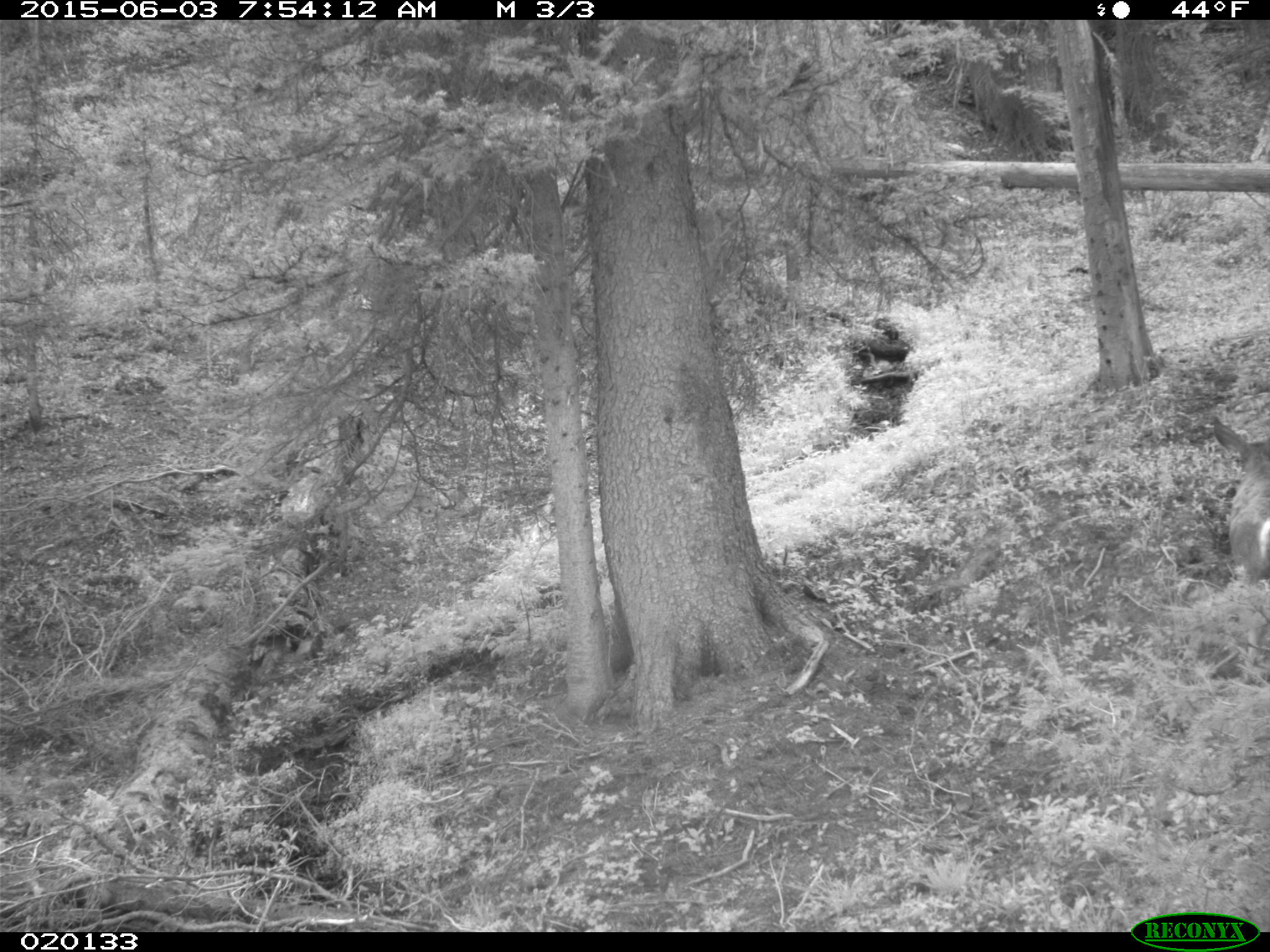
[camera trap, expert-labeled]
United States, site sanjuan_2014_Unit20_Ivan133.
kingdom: Animalia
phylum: Chordata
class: Mammalia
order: Artiodactyla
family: Cervidae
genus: Odocoileus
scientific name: Odocoileus hemionus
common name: mule deer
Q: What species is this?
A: Odocoileus hemionus (mule deer).